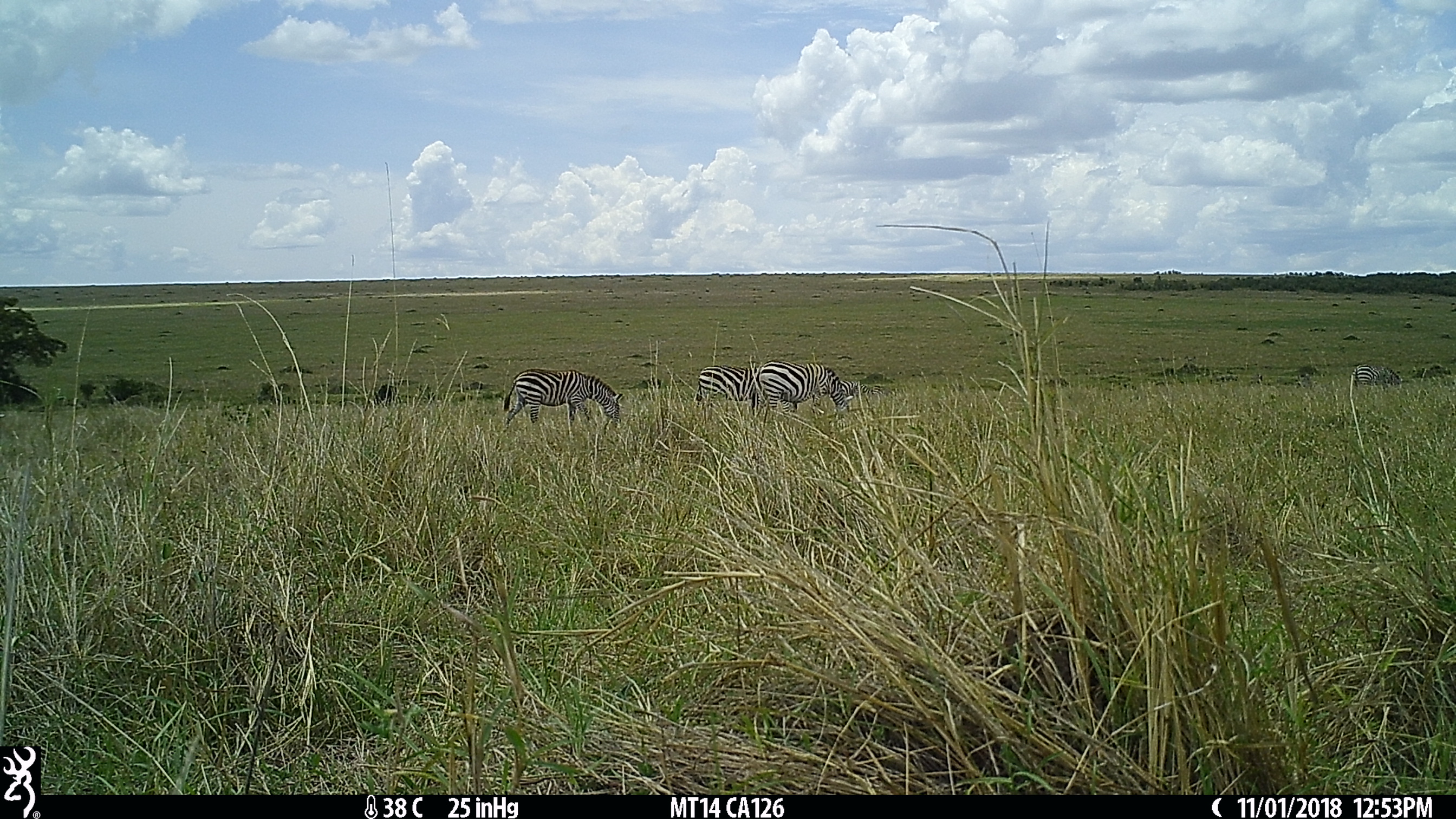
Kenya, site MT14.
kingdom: Animalia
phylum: Chordata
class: Mammalia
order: Perissodactyla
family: Equidae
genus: Equus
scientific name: Equus quagga burchellii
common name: burchell's zebra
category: zebra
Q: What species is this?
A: Zebra (burchell's zebra) (Equus quagga burchellii).